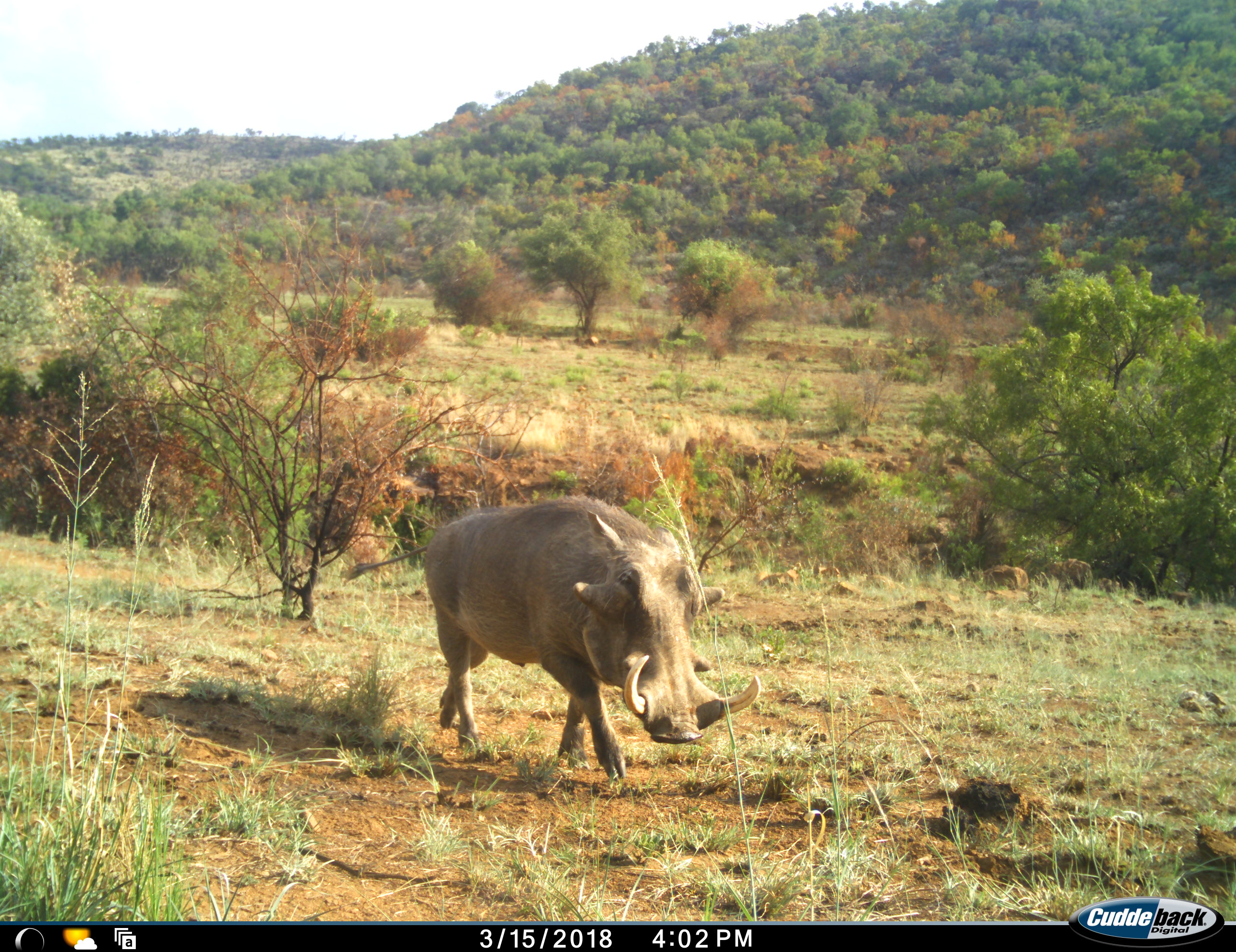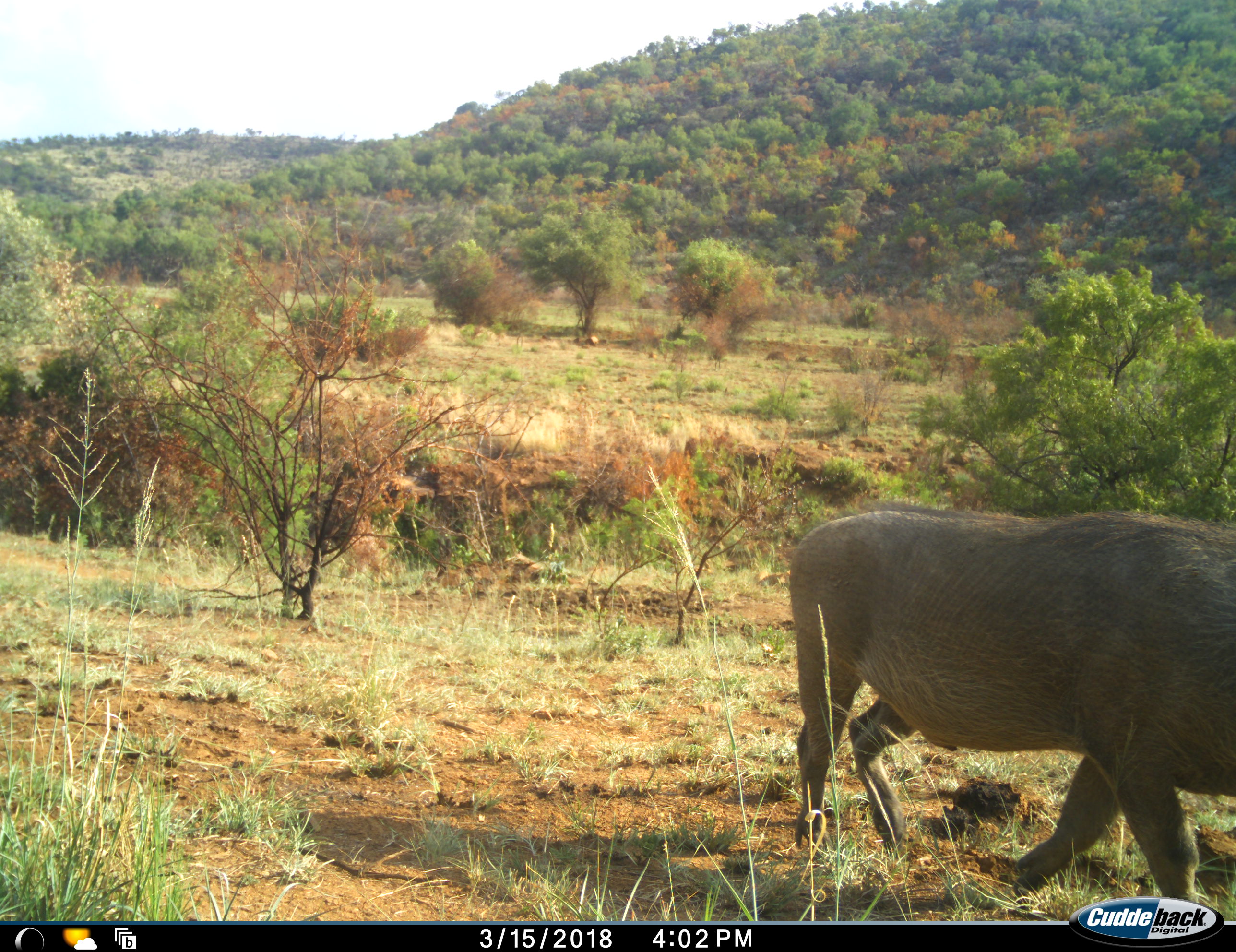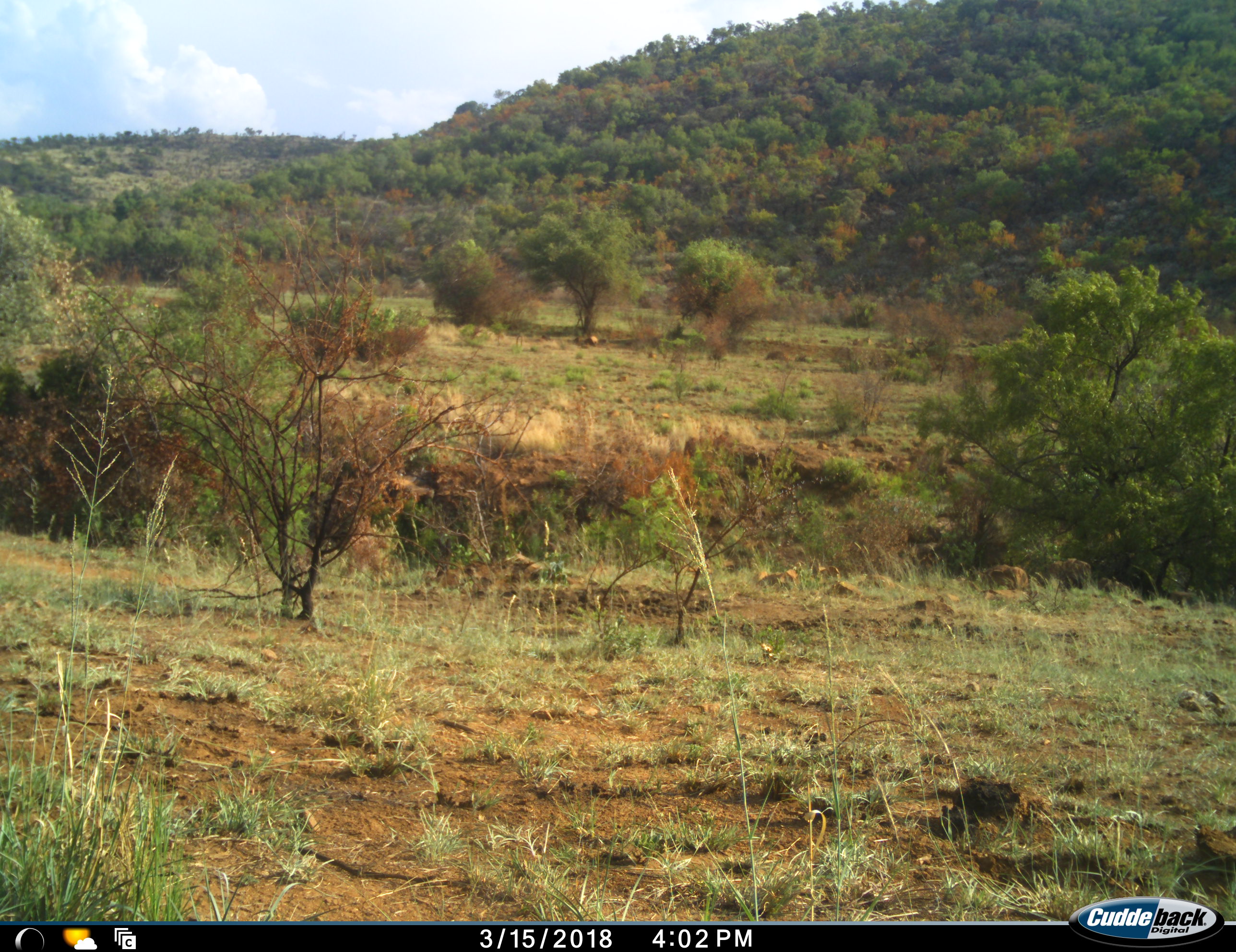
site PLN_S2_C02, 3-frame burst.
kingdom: Animalia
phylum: Chordata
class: Mammalia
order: Artiodactyla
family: Suidae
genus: Phacochoerus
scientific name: Phacochoerus africanus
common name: warthog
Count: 1.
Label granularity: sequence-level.